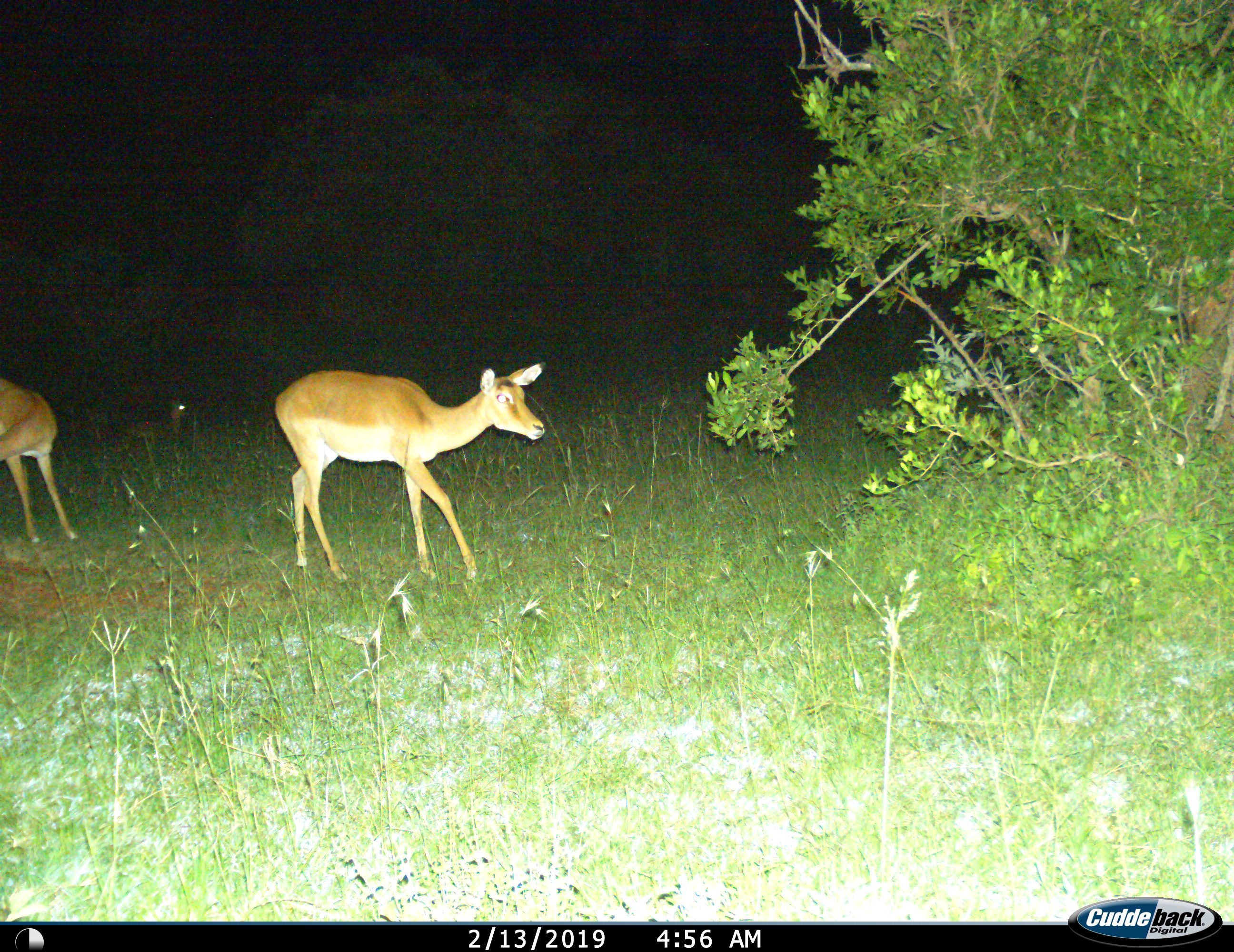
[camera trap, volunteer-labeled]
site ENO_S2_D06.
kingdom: Animalia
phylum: Chordata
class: Mammalia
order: Artiodactyla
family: Bovidae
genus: Aepyceros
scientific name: Aepyceros melampus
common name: impala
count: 3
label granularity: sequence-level